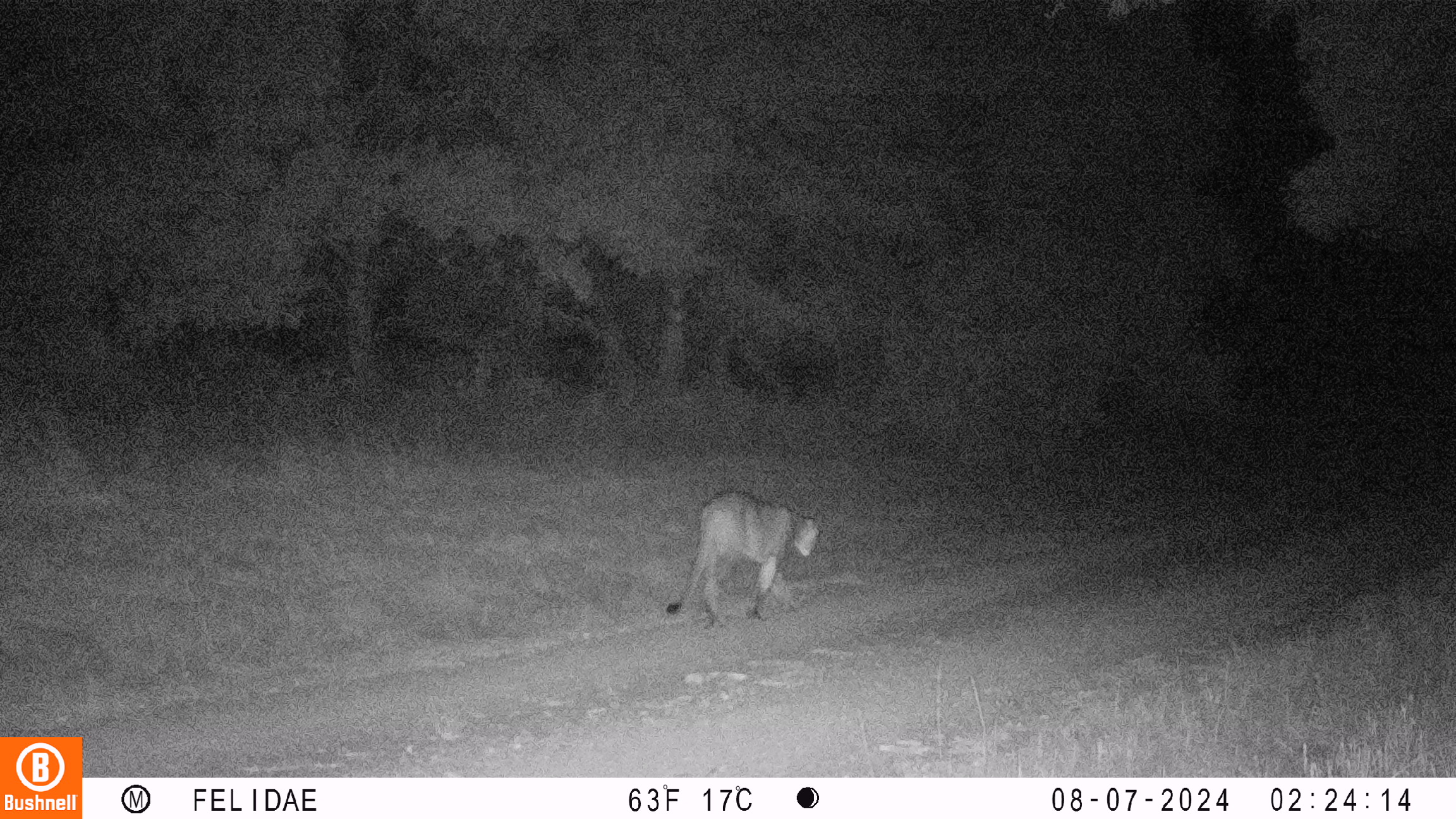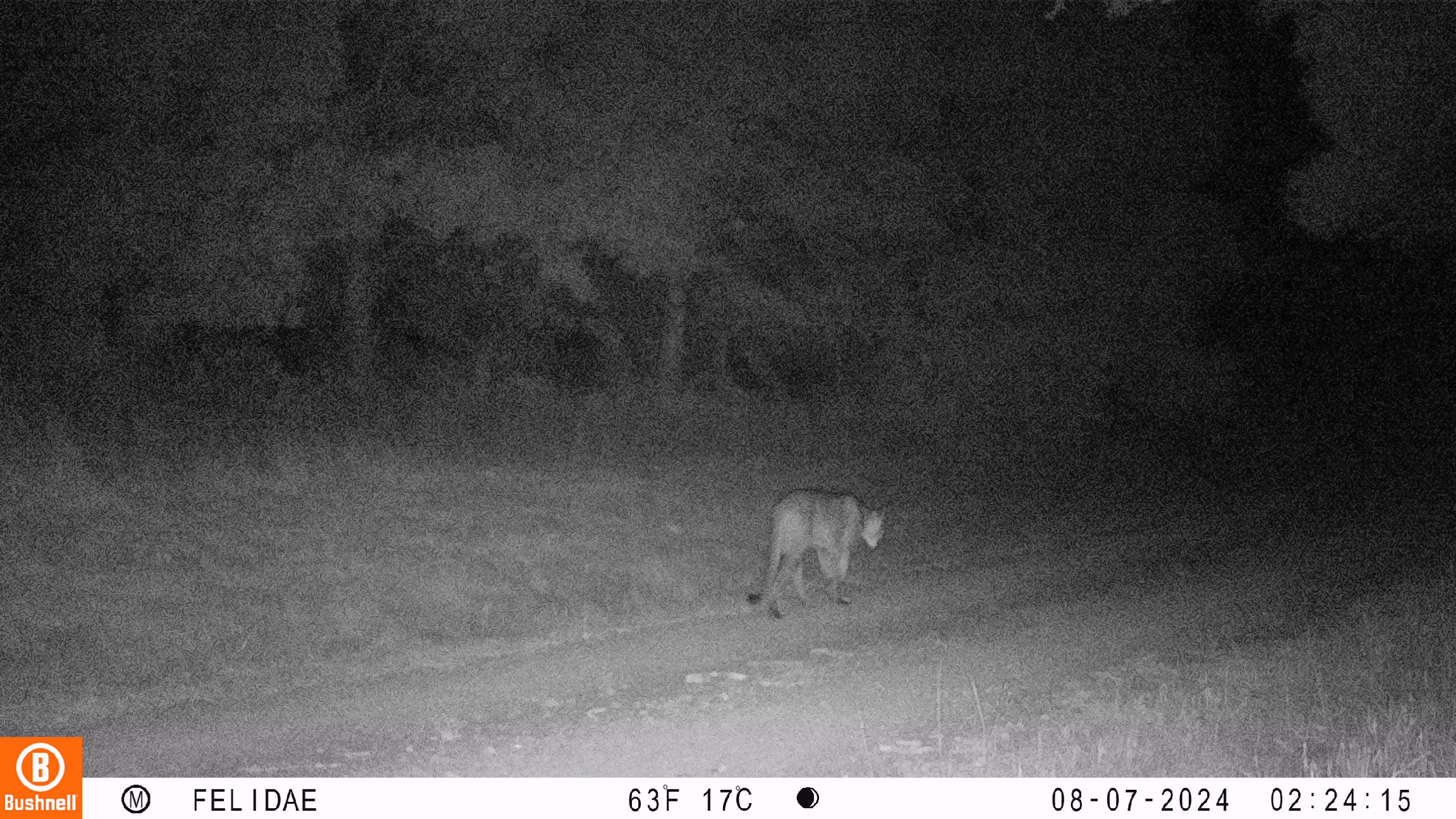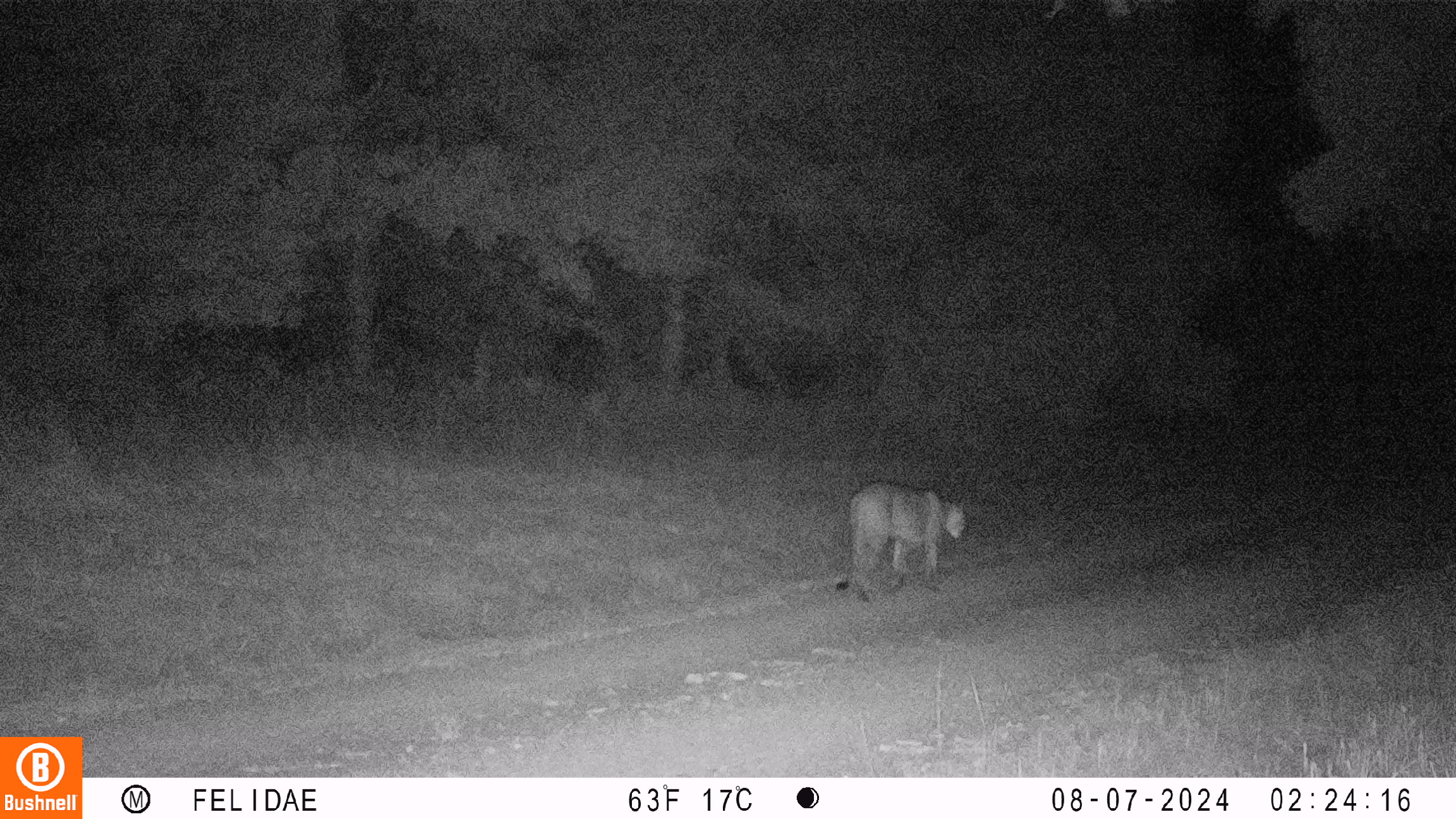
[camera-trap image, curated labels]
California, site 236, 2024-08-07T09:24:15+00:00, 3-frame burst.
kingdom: Animalia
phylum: Chordata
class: Mammalia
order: Carnivora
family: Felidae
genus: Puma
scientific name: Puma concolor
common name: puma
Puma (Puma concolor).